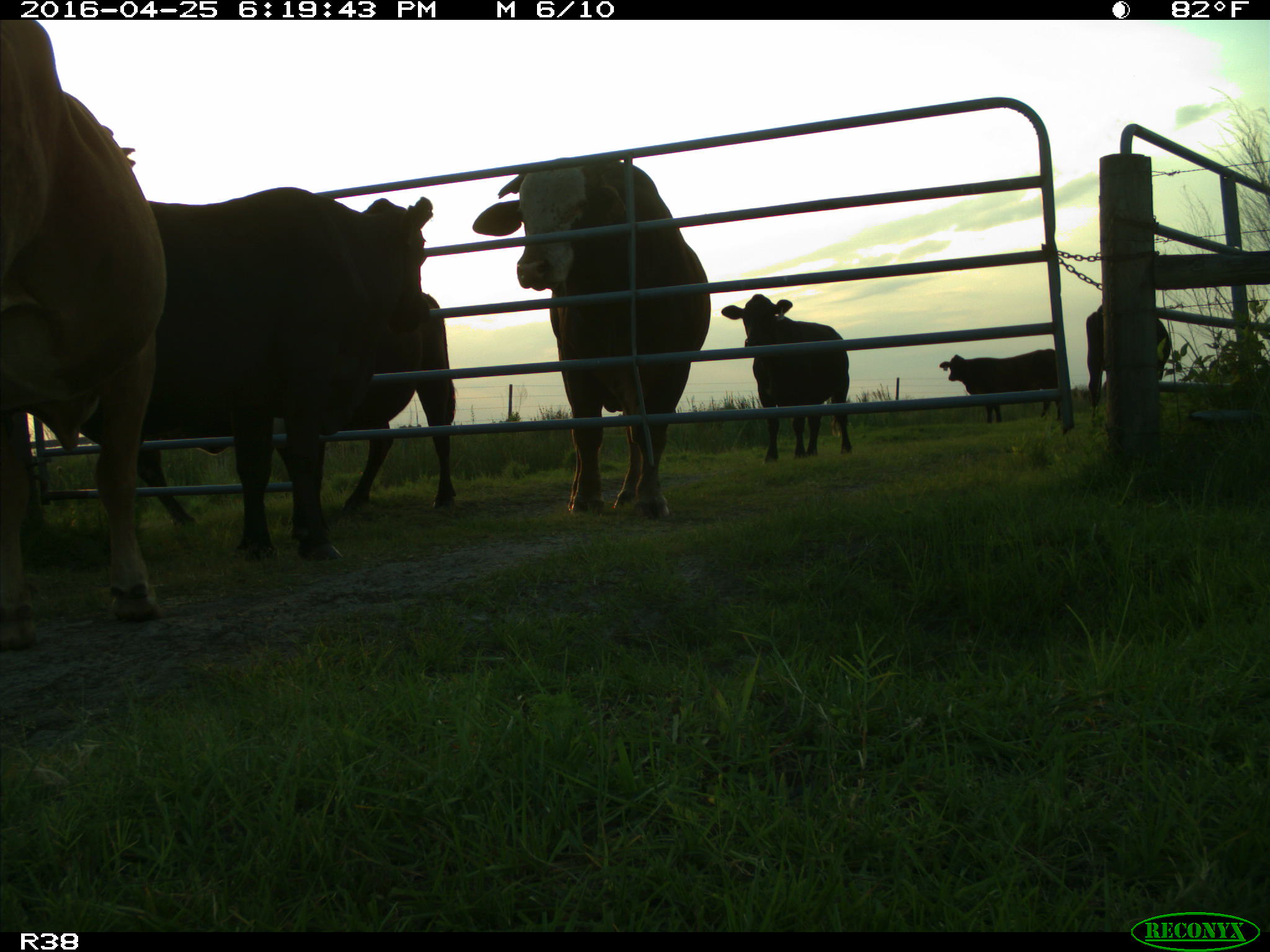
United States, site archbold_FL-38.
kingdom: Animalia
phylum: Chordata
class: Mammalia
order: Artiodactyla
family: Bovidae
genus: Bos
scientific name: Bos taurus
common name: domestic cow